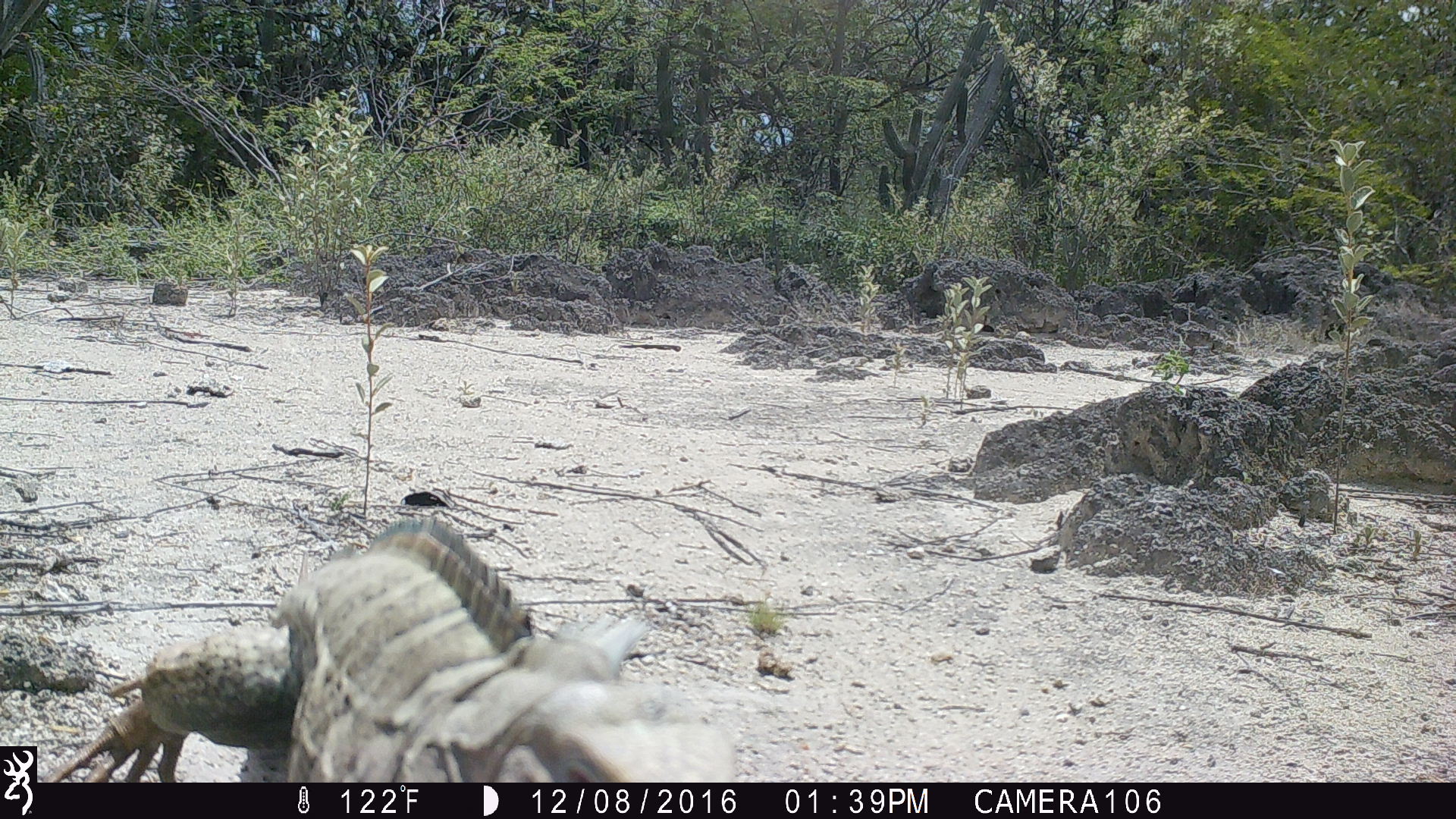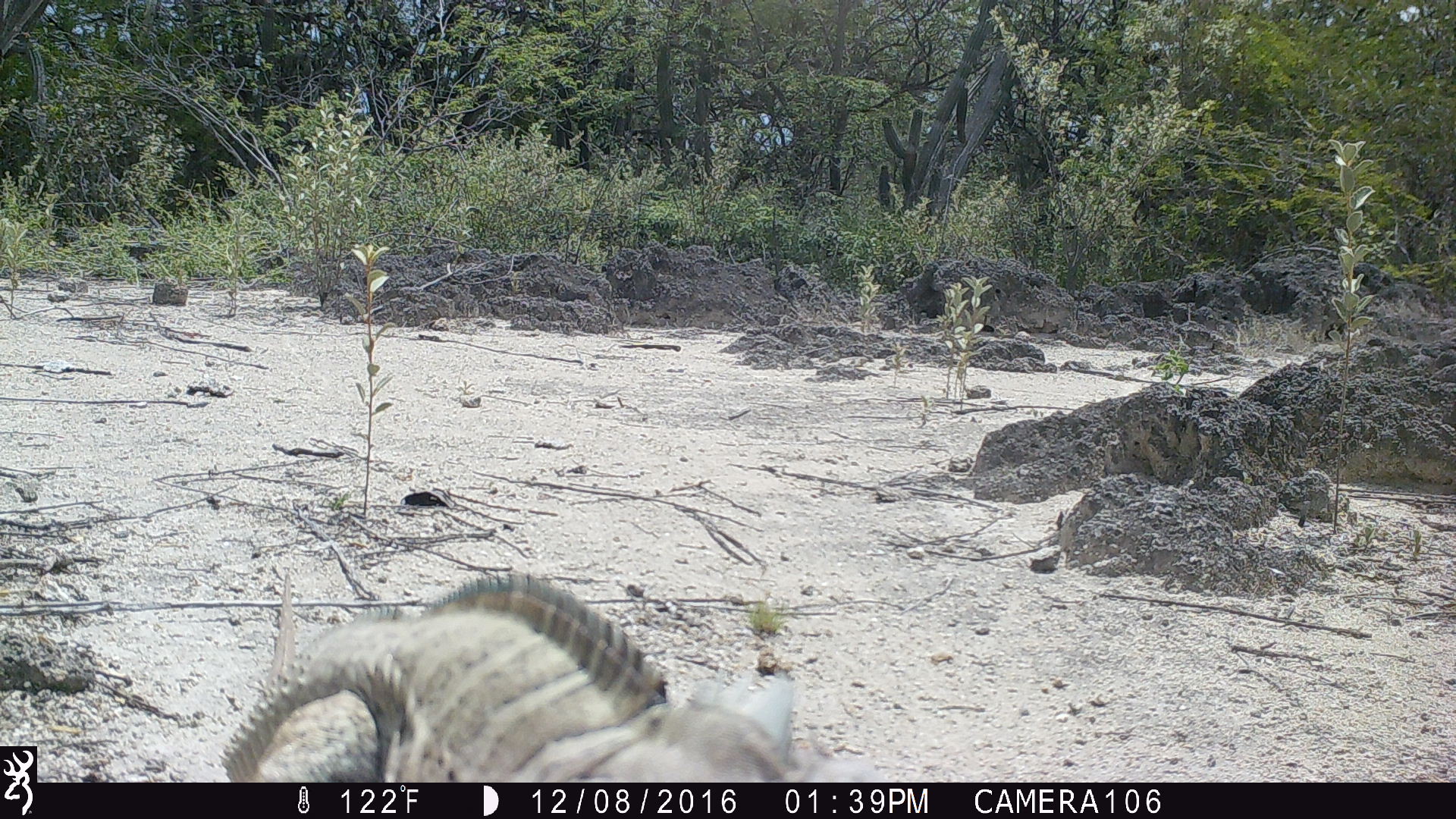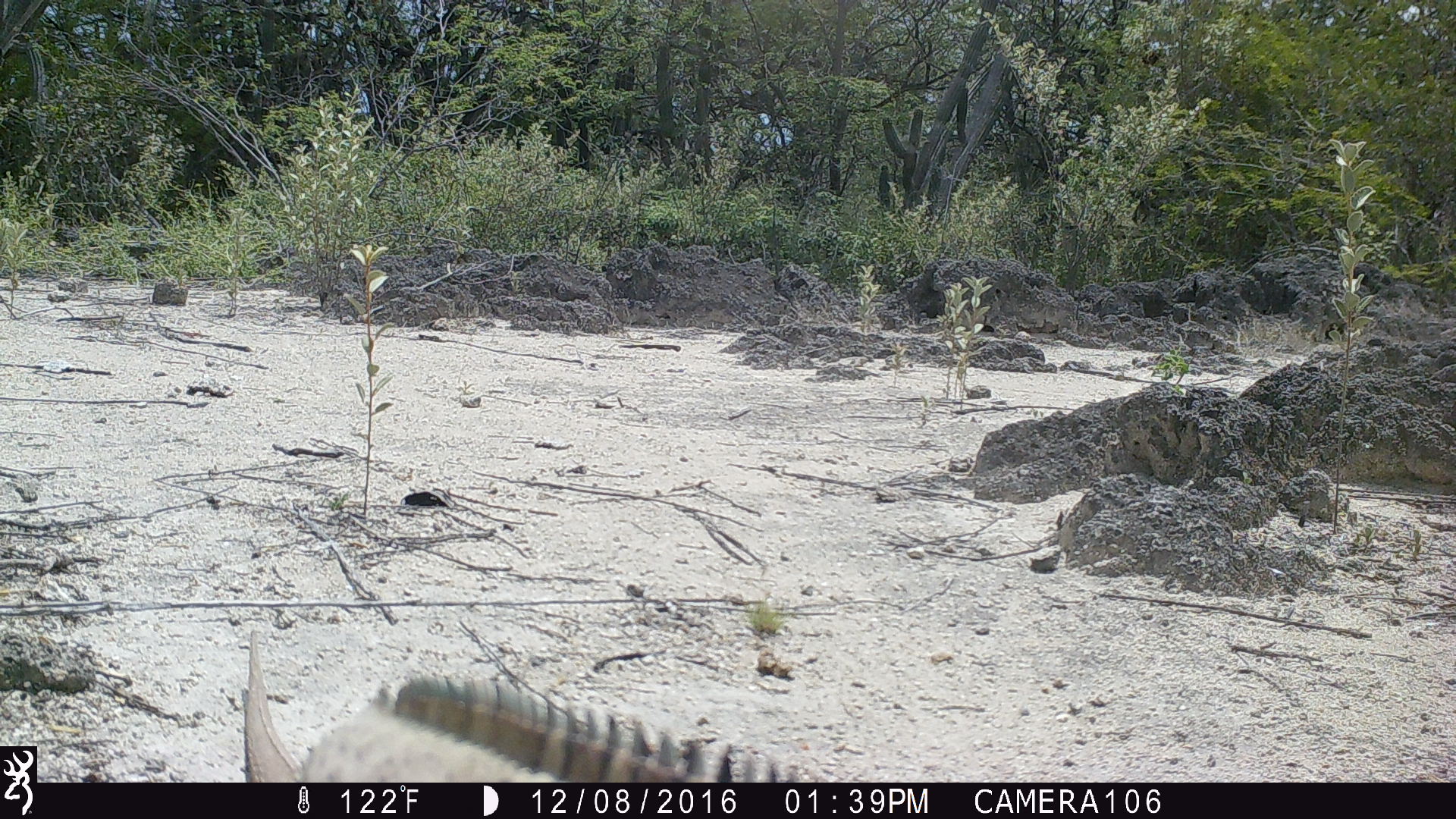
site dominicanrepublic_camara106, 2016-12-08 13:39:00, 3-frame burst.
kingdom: Animalia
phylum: Chordata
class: Reptilia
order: Squamata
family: Iguanidae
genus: Iguana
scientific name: Iguana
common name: typical iguanas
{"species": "Iguana (typical iguanas)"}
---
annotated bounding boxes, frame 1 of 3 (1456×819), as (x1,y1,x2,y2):
iguana: (44,517,735,785)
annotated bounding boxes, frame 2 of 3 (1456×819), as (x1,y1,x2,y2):
iguana: (212,572,842,783)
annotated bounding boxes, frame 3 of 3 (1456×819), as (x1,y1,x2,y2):
iguana: (236,649,804,782)